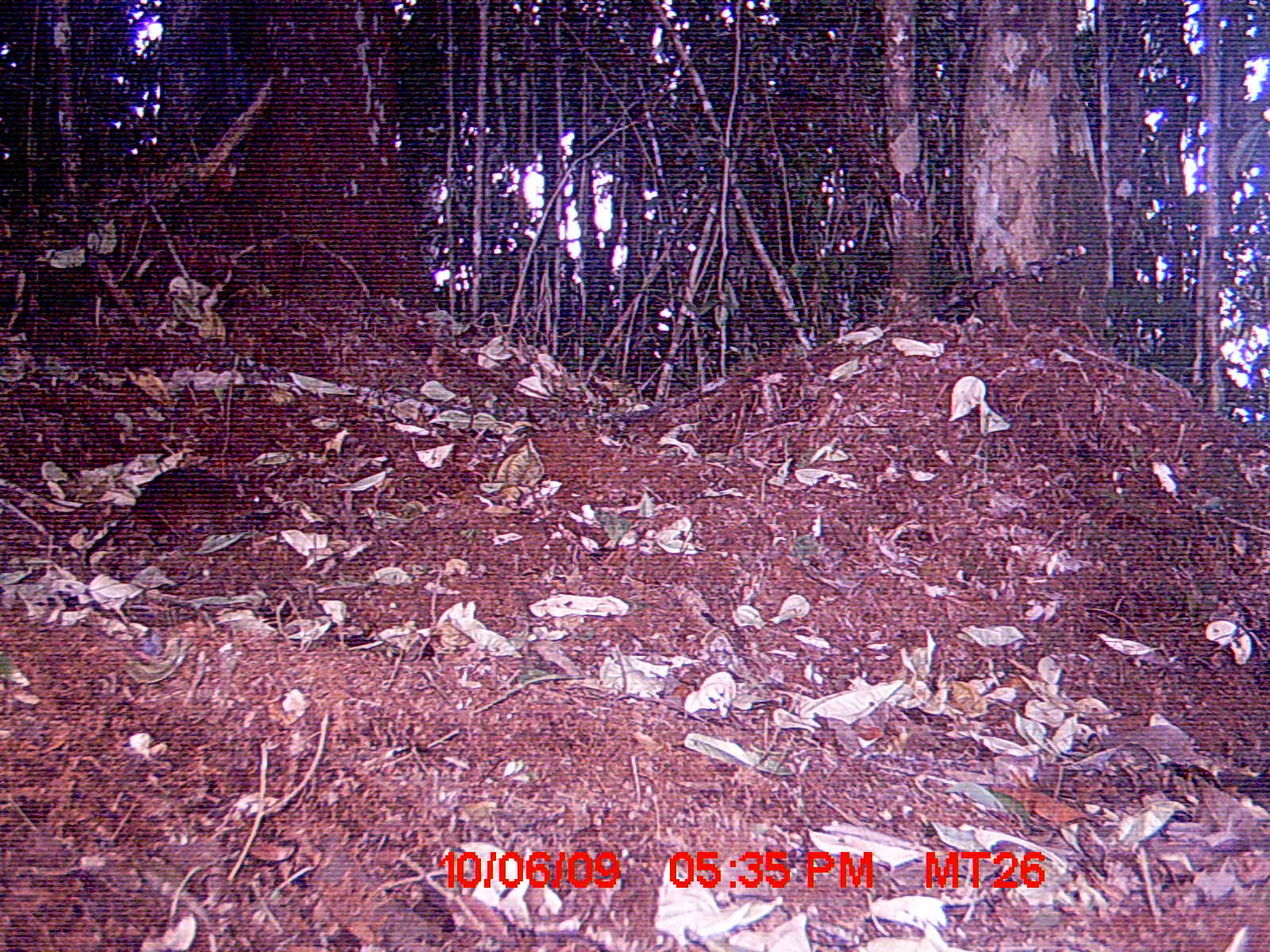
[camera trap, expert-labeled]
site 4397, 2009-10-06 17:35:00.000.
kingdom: Animalia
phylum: Chordata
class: Mammalia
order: Rodentia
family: Nesomyidae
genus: Nesomys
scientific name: Nesomys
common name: nesomys rodents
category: nesomys sp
Nesomys sp (nesomys rodents) (Nesomys), count 1.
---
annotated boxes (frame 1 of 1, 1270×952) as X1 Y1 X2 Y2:
nesomys sp: 83 465 277 567